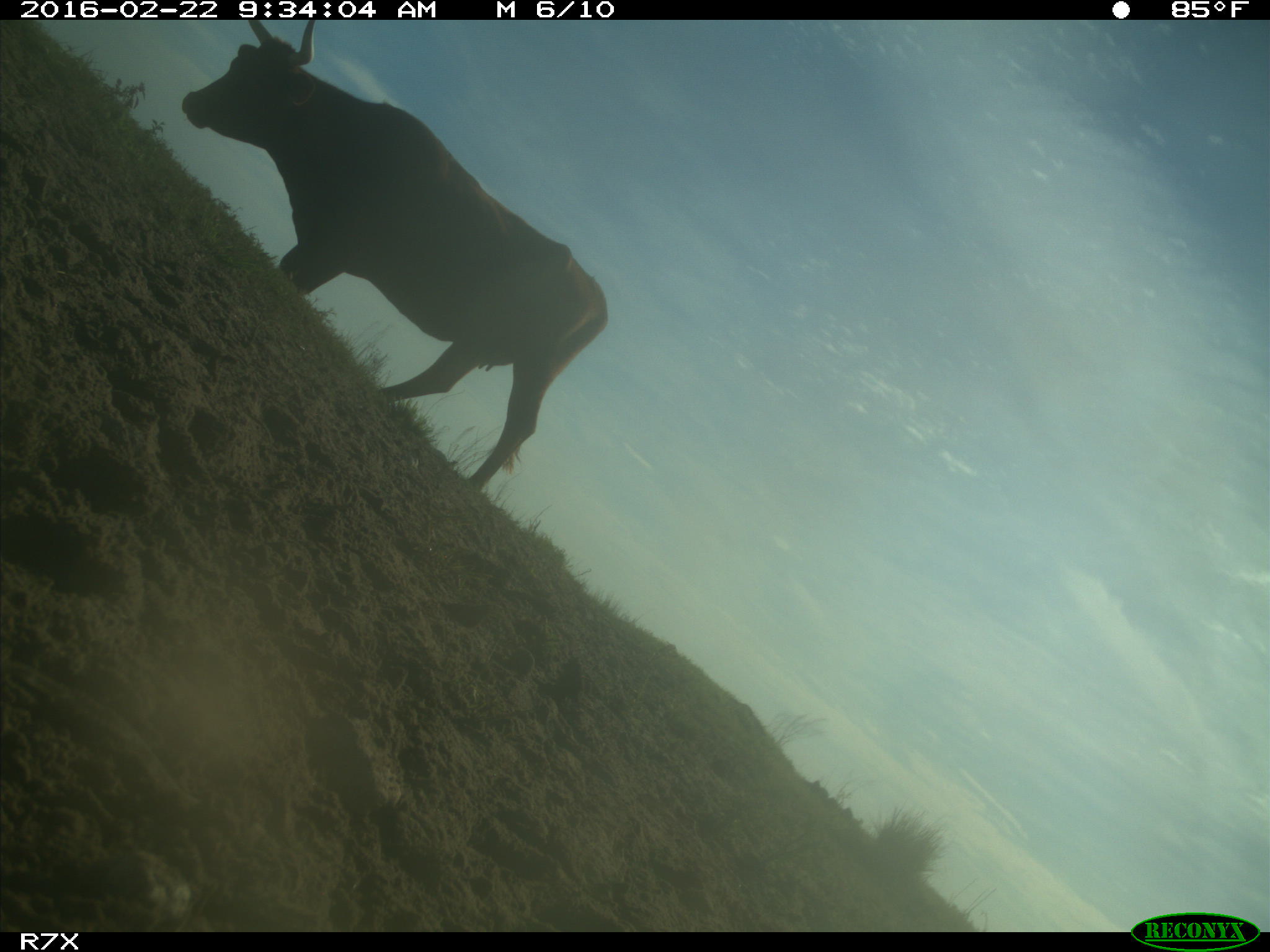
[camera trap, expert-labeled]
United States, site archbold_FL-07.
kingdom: Animalia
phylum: Chordata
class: Mammalia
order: Artiodactyla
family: Bovidae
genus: Bos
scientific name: Bos taurus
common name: domestic cow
Bos taurus (domestic cow).